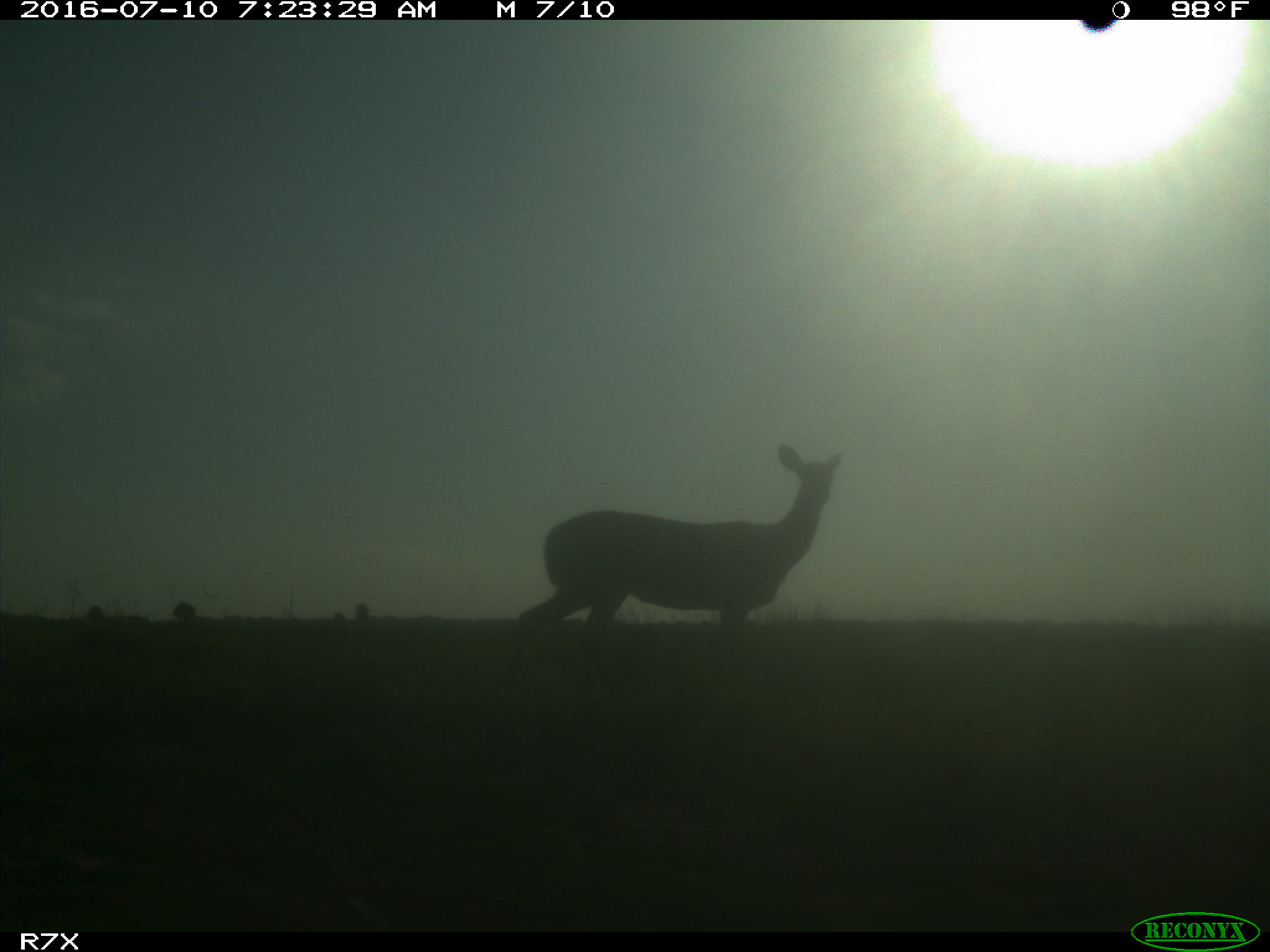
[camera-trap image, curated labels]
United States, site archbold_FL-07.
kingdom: Animalia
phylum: Chordata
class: Mammalia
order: Artiodactyla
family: Cervidae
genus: Odocoileus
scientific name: Odocoileus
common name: deer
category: unidentified deer